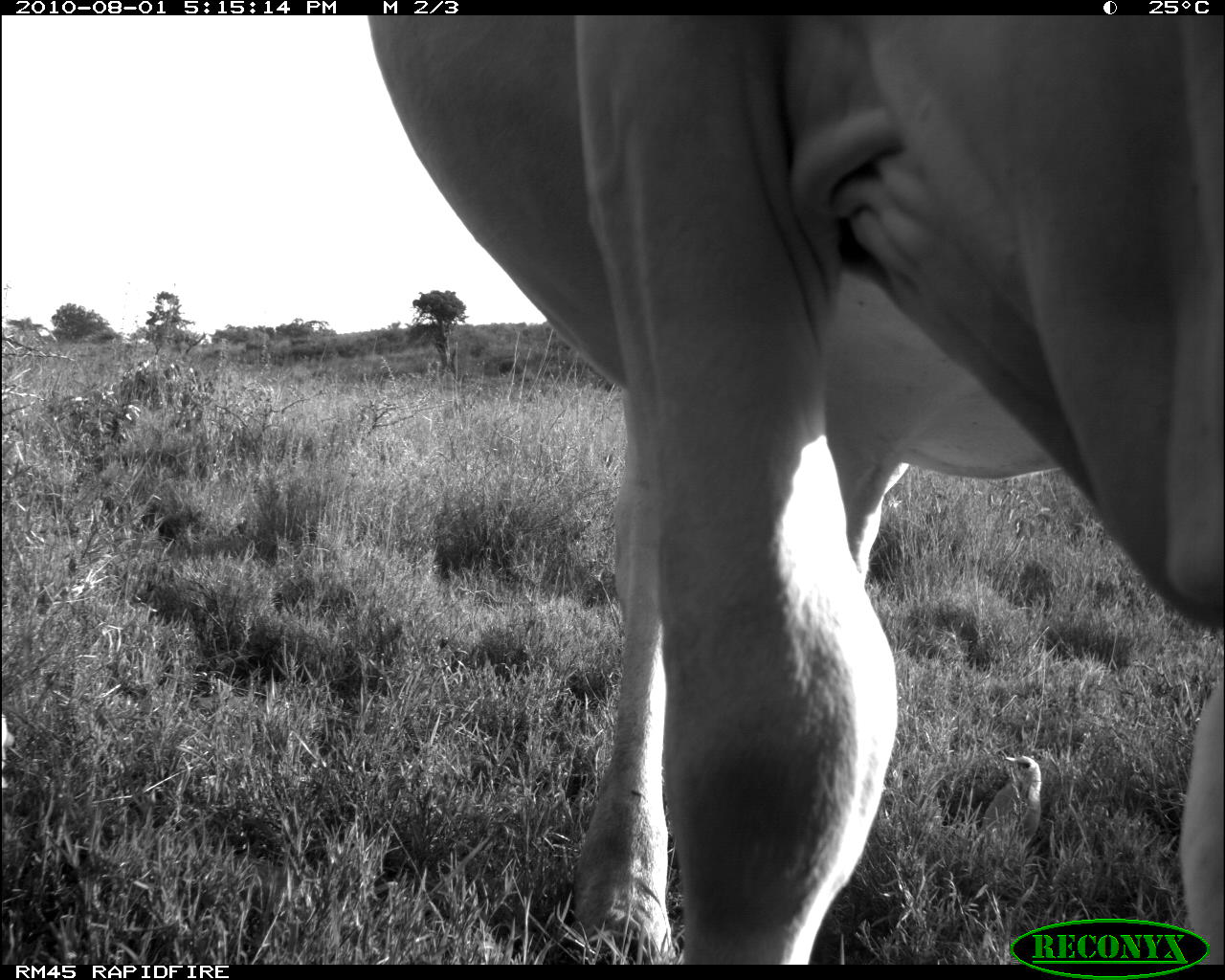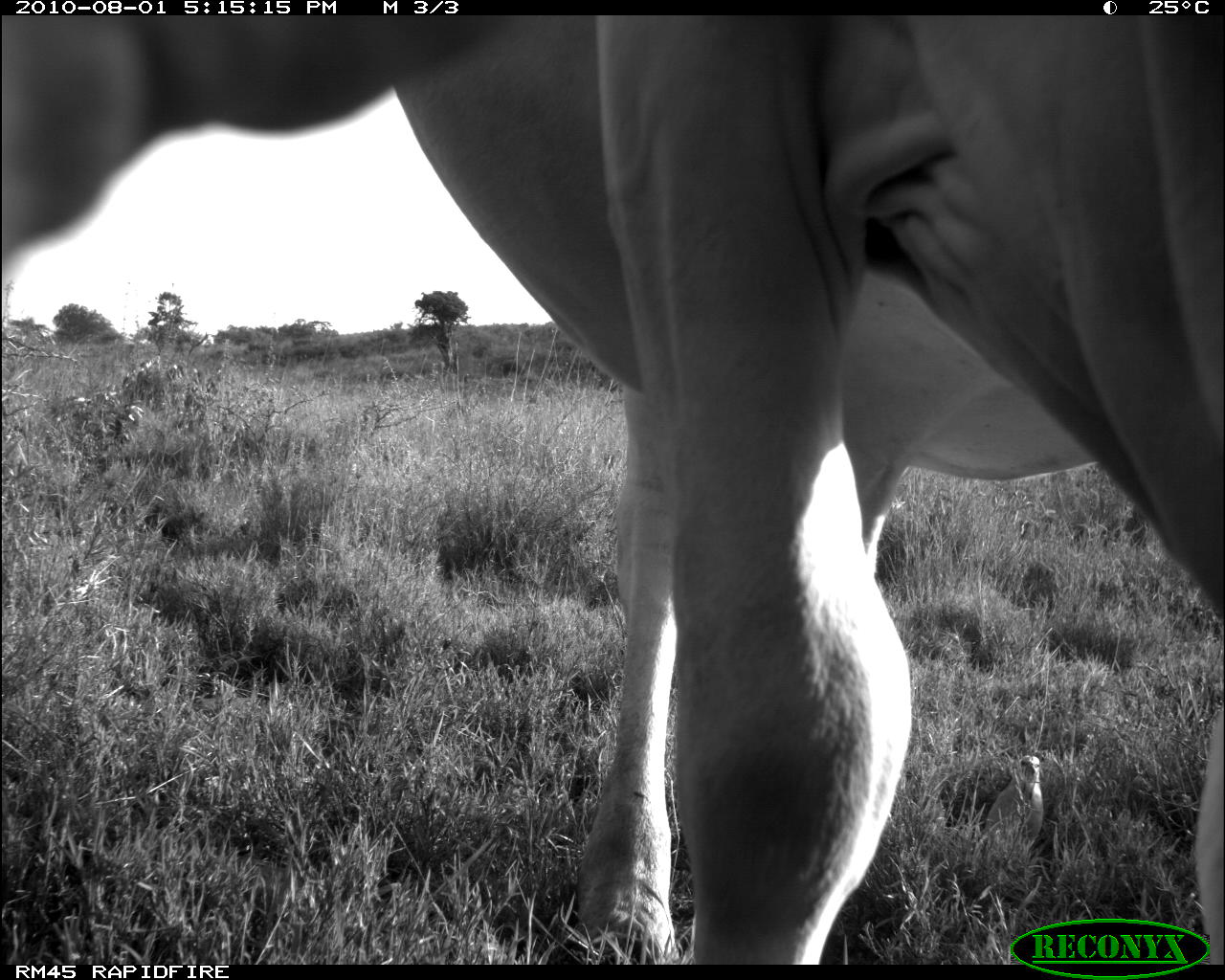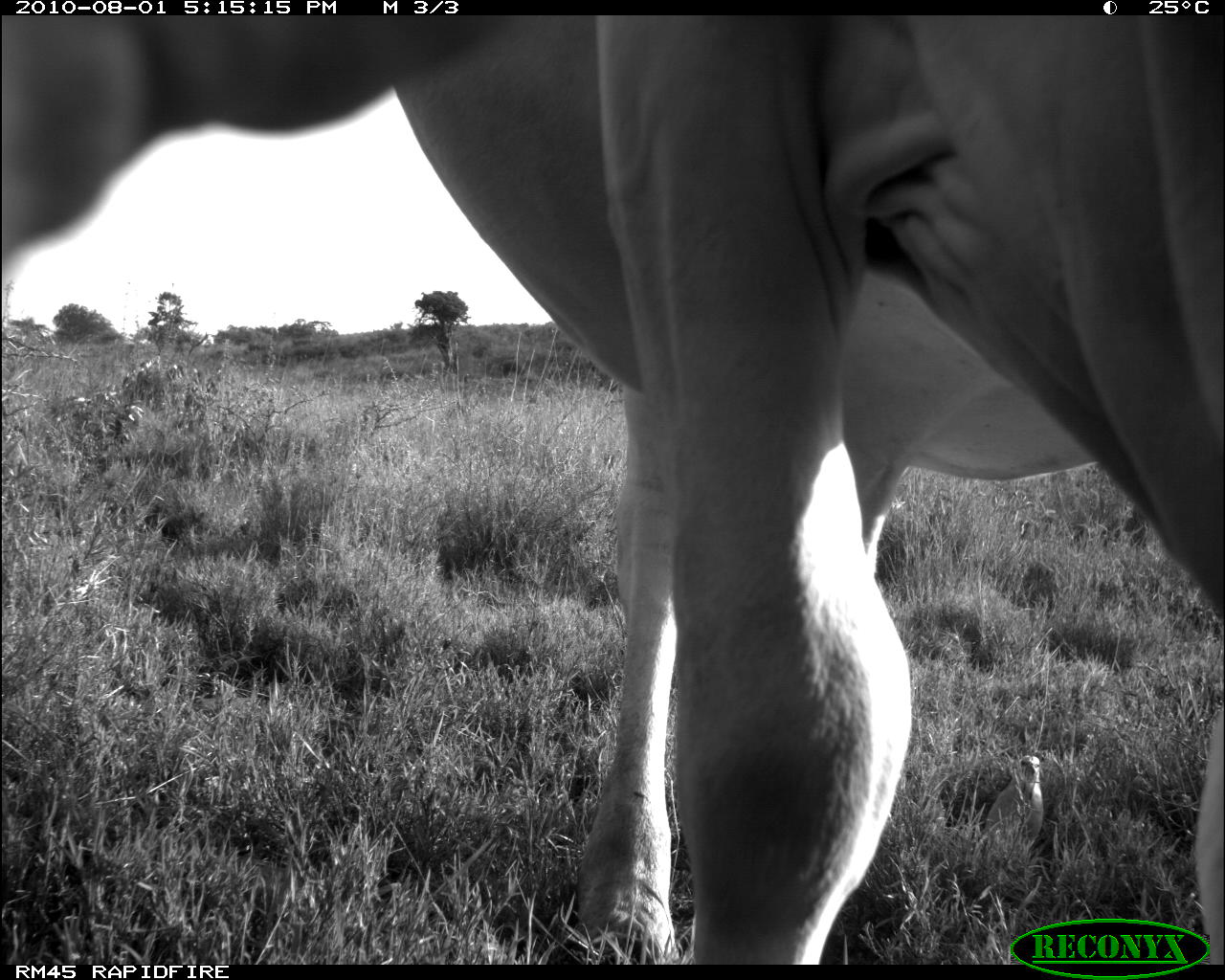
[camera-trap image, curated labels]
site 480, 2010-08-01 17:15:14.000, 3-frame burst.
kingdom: Animalia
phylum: Chordata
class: Aves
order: Passeriformes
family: Buphagidae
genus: Buphagus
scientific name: Buphagus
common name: oxpeckers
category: buphagus sp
Buphagus sp (oxpeckers) (Buphagus), count 1.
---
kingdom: Animalia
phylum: Chordata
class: Mammalia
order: Artiodactyla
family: Bovidae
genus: Bos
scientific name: Bos taurus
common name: domestic cattle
Bos taurus (domestic cattle), count 2.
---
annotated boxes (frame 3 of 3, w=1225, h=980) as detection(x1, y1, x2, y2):
buphagus sp: detection(384, 13, 1225, 958); detection(0, 15, 391, 275); detection(986, 754, 1044, 852)